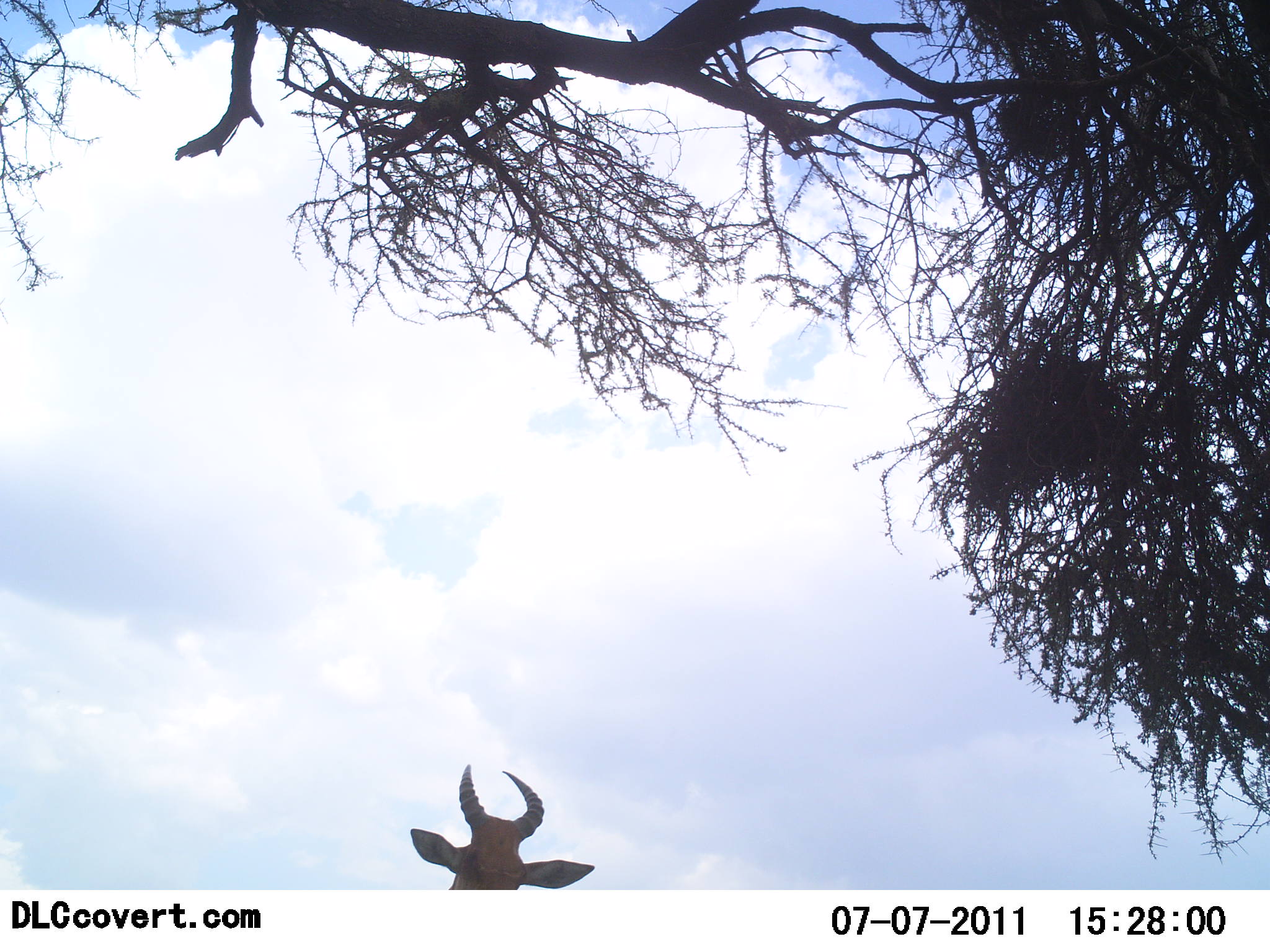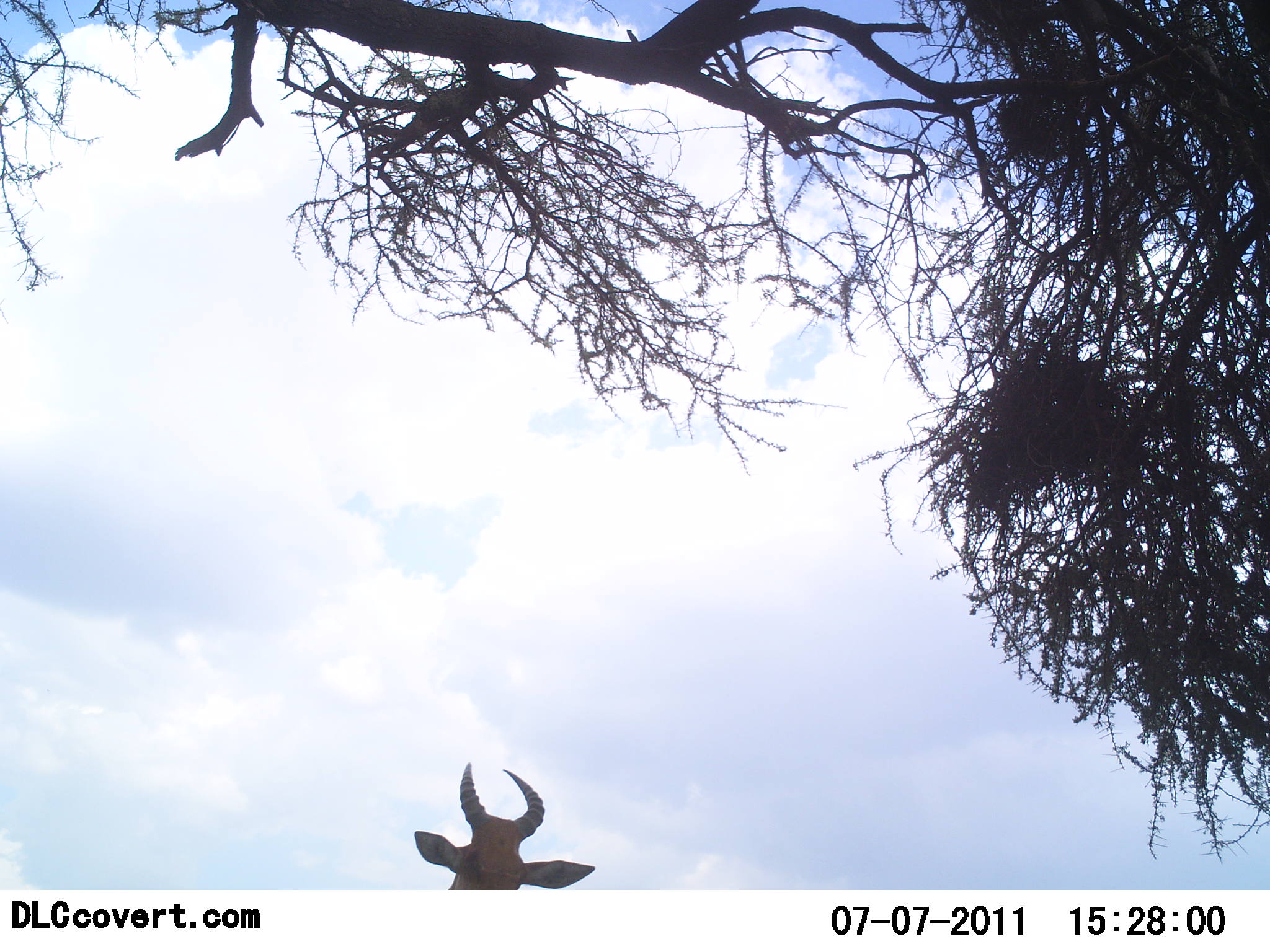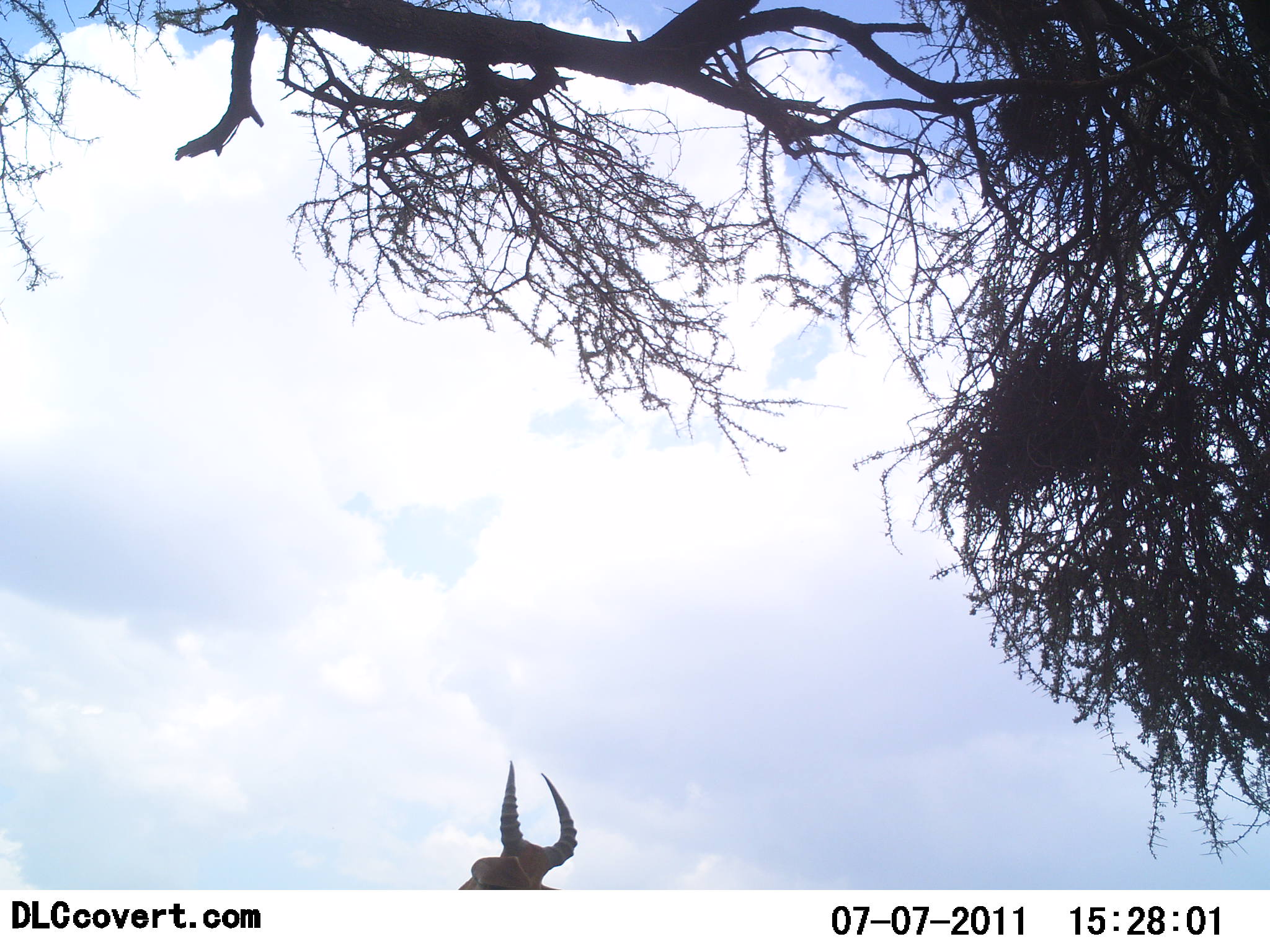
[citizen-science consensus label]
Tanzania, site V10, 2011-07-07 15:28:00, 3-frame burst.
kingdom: Animalia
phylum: Chordata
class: Mammalia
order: Artiodactyla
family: Bovidae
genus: Alcelaphus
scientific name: Alcelaphus buselaphus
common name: hartebeest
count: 1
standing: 92%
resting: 0%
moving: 8%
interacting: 0%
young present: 0%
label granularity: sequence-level